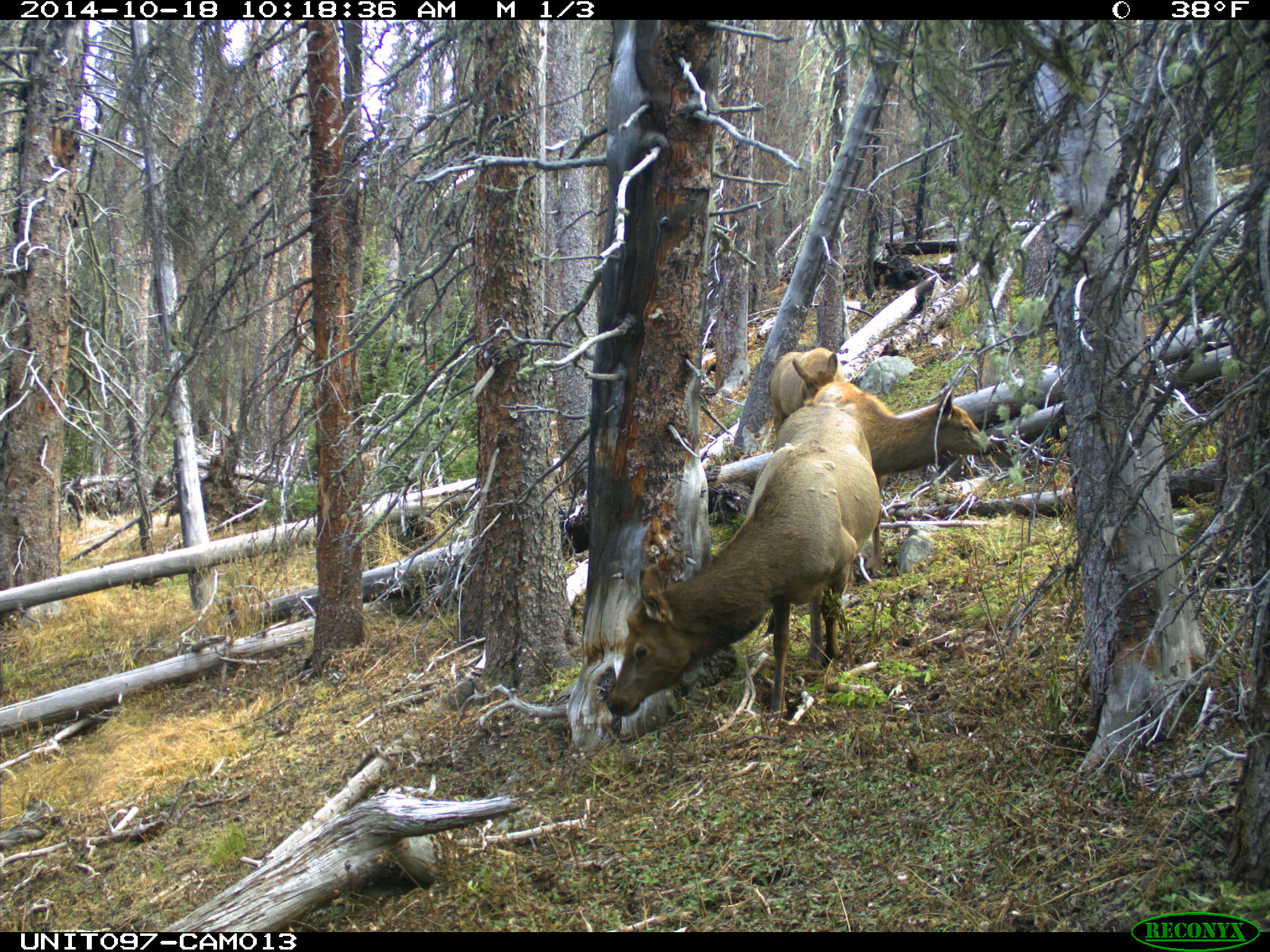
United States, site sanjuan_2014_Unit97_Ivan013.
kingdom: Animalia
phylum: Chordata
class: Mammalia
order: Artiodactyla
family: Cervidae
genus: Cervus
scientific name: Cervus elaphus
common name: red deer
Cervus elaphus (red deer).